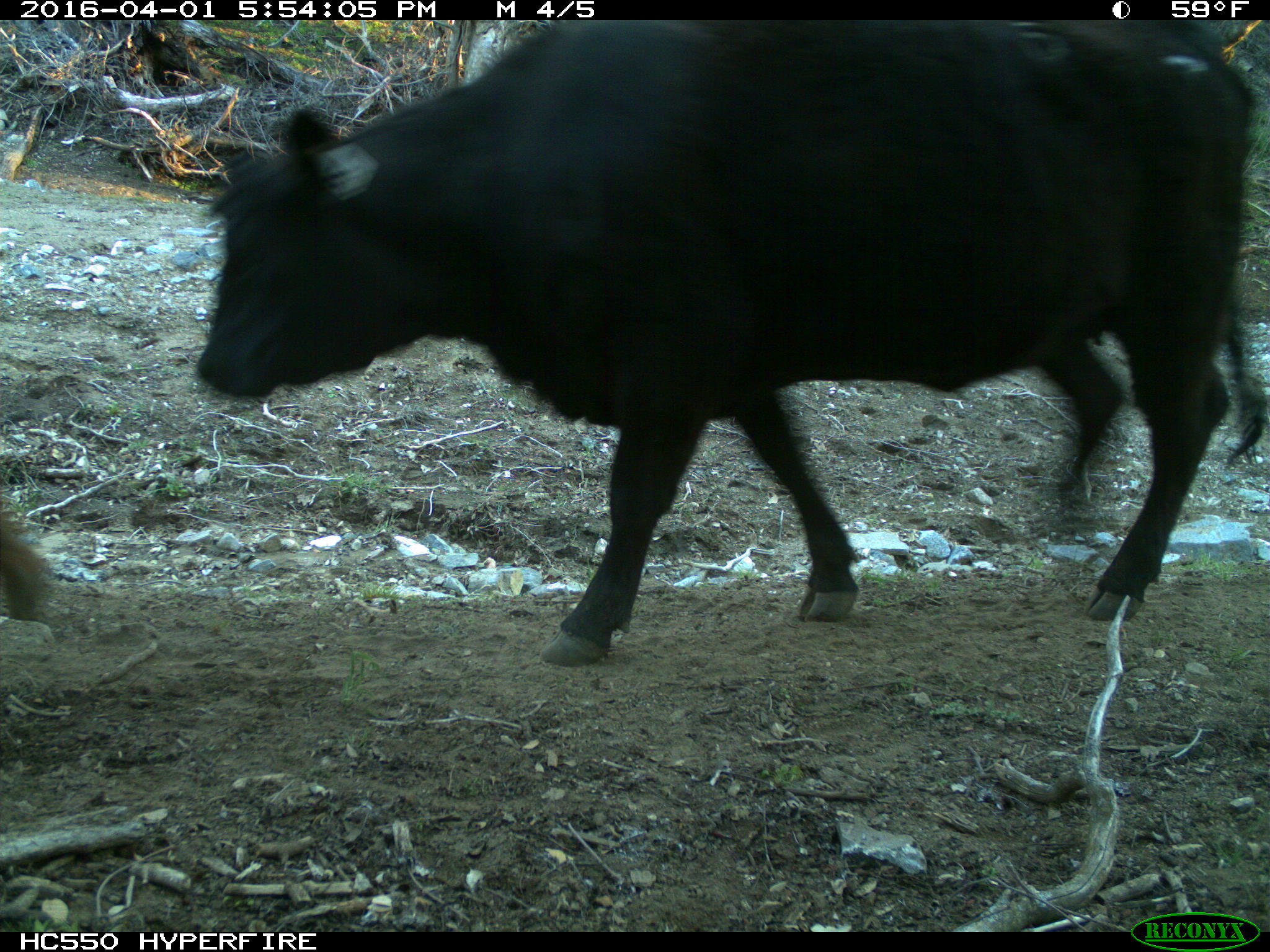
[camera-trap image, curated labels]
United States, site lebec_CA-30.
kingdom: Animalia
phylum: Chordata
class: Mammalia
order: Artiodactyla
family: Bovidae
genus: Bos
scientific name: Bos taurus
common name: domestic cow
Bos taurus (domestic cow).